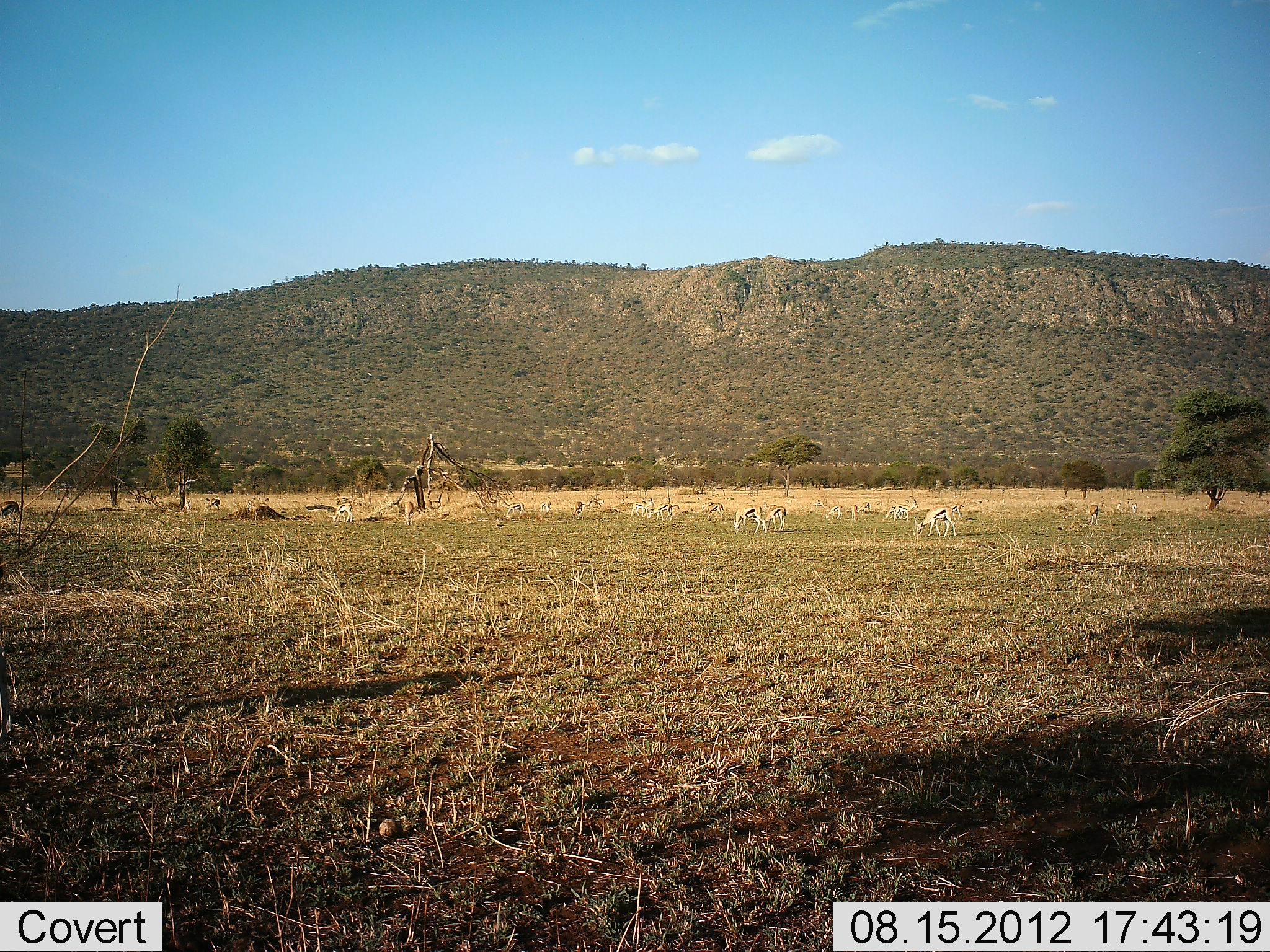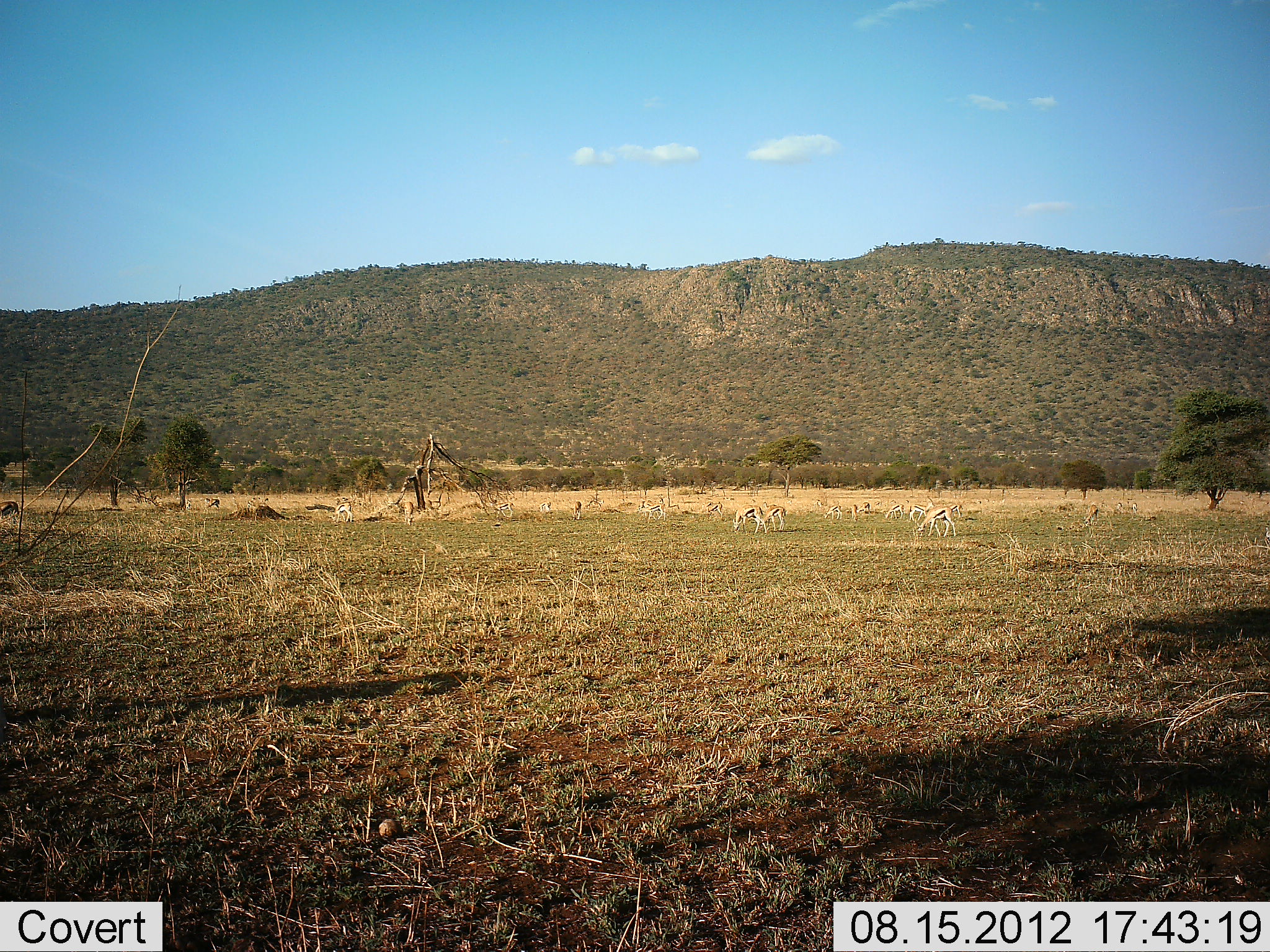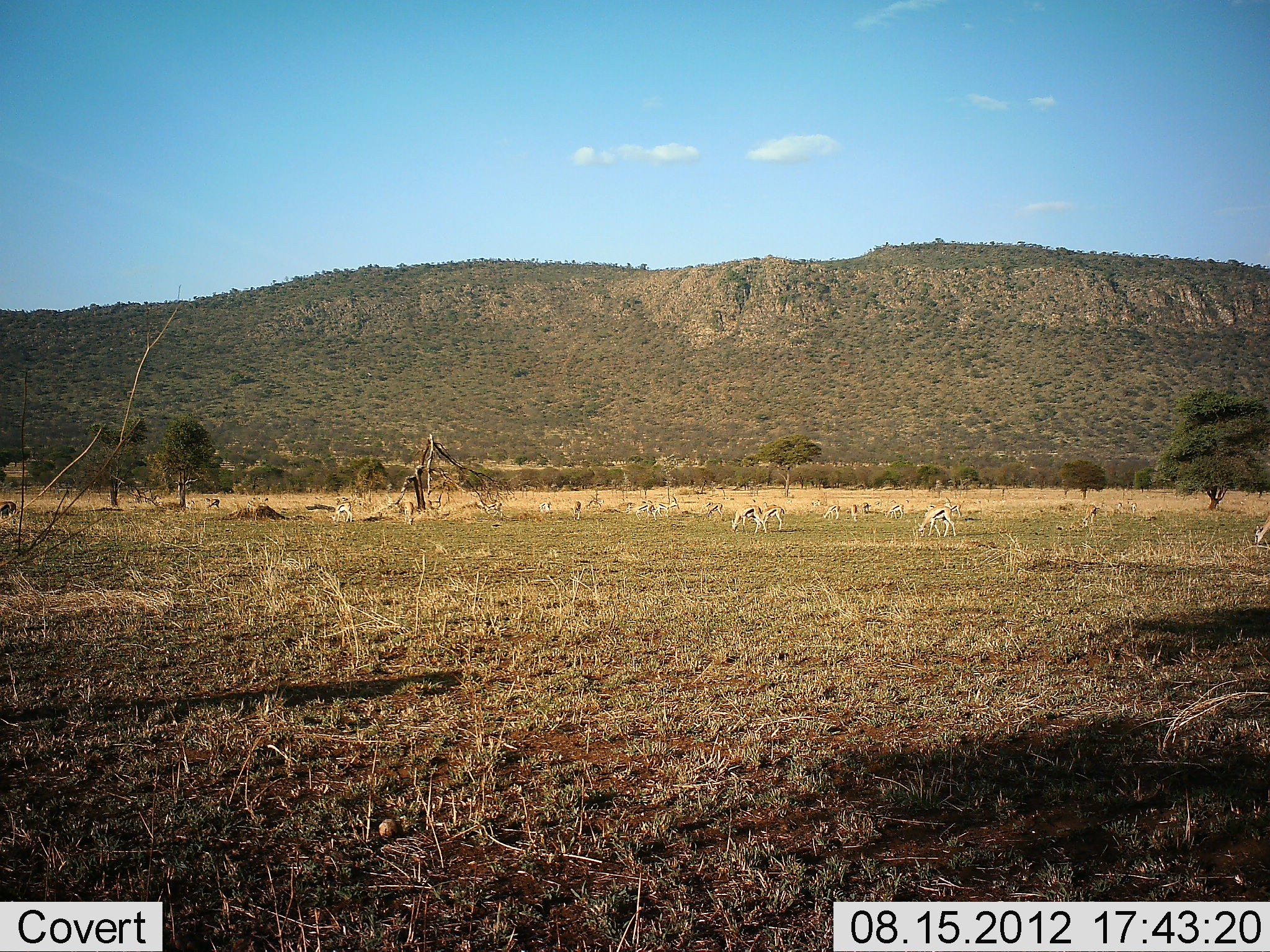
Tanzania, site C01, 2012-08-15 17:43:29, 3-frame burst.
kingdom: Animalia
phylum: Chordata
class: Mammalia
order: Artiodactyla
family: Bovidae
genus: Eudorcas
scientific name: Eudorcas thomsonii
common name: thomson's gazelle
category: gazellethomsons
Gazellethomsons (thomson's gazelle) (Eudorcas thomsonii), count 11-50. Behavior (volunteer vote fractions): standing 30%, resting 0%, moving 10%, interacting 0%. Young present (vote fraction): 0%. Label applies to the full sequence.